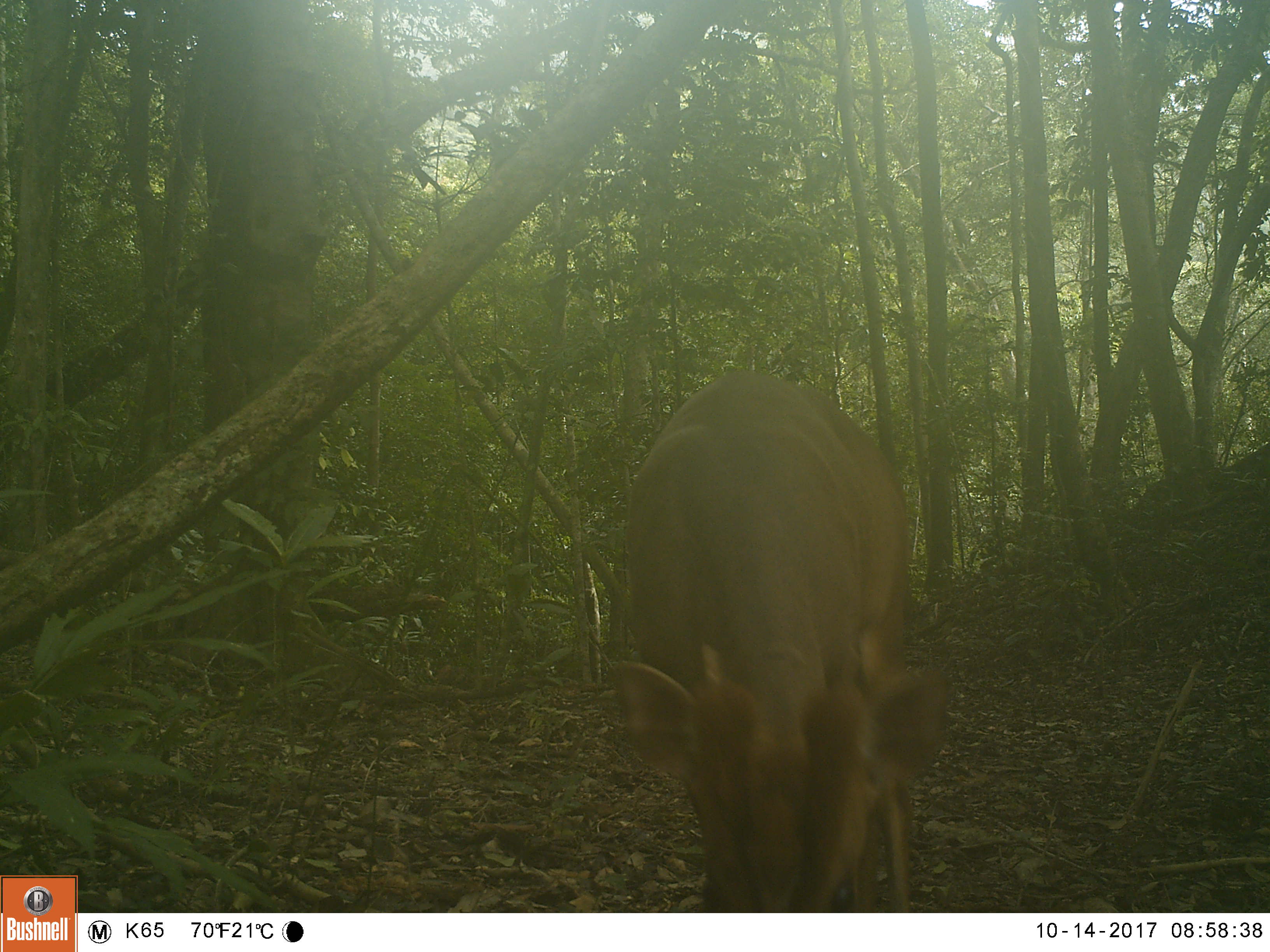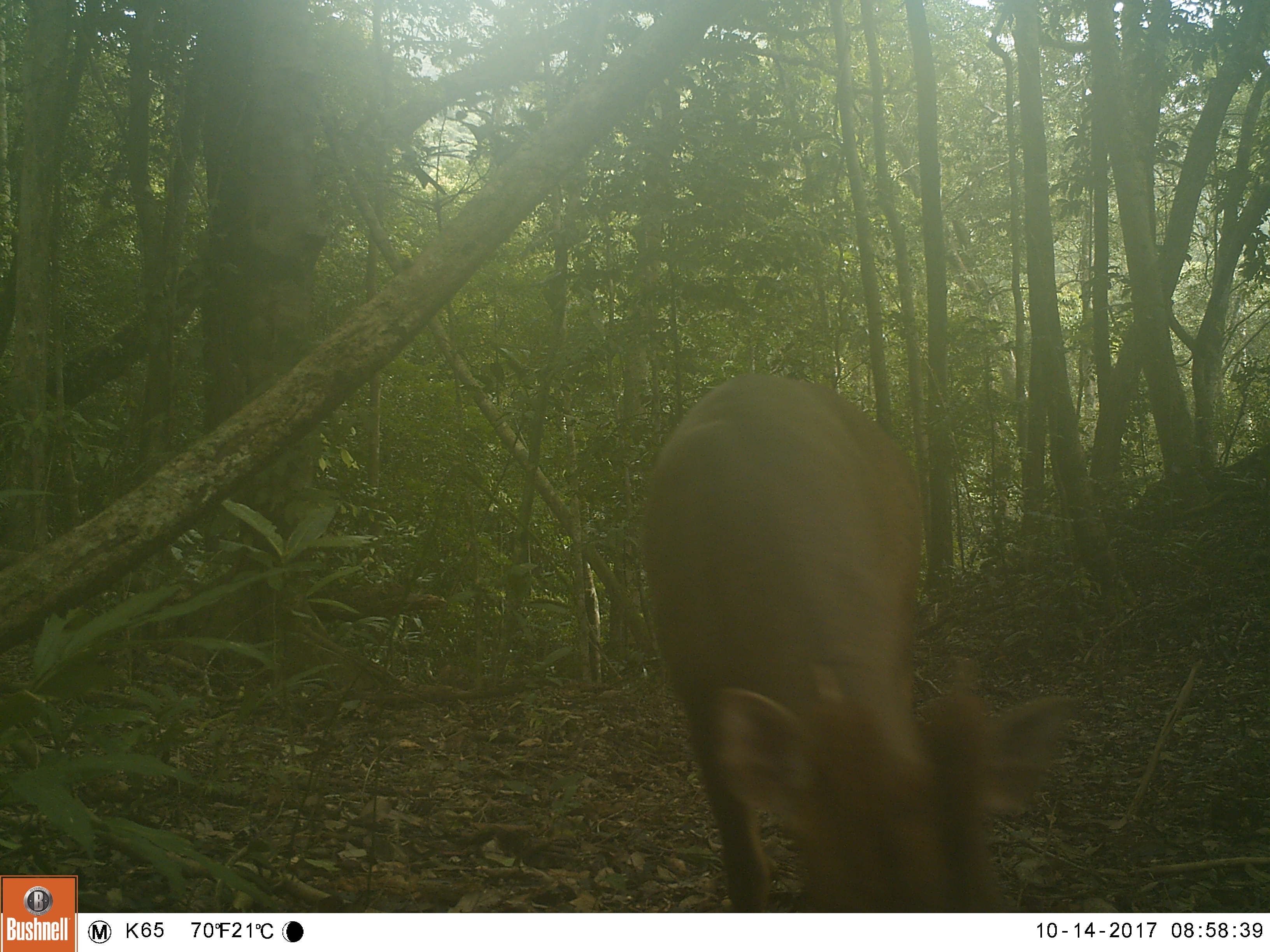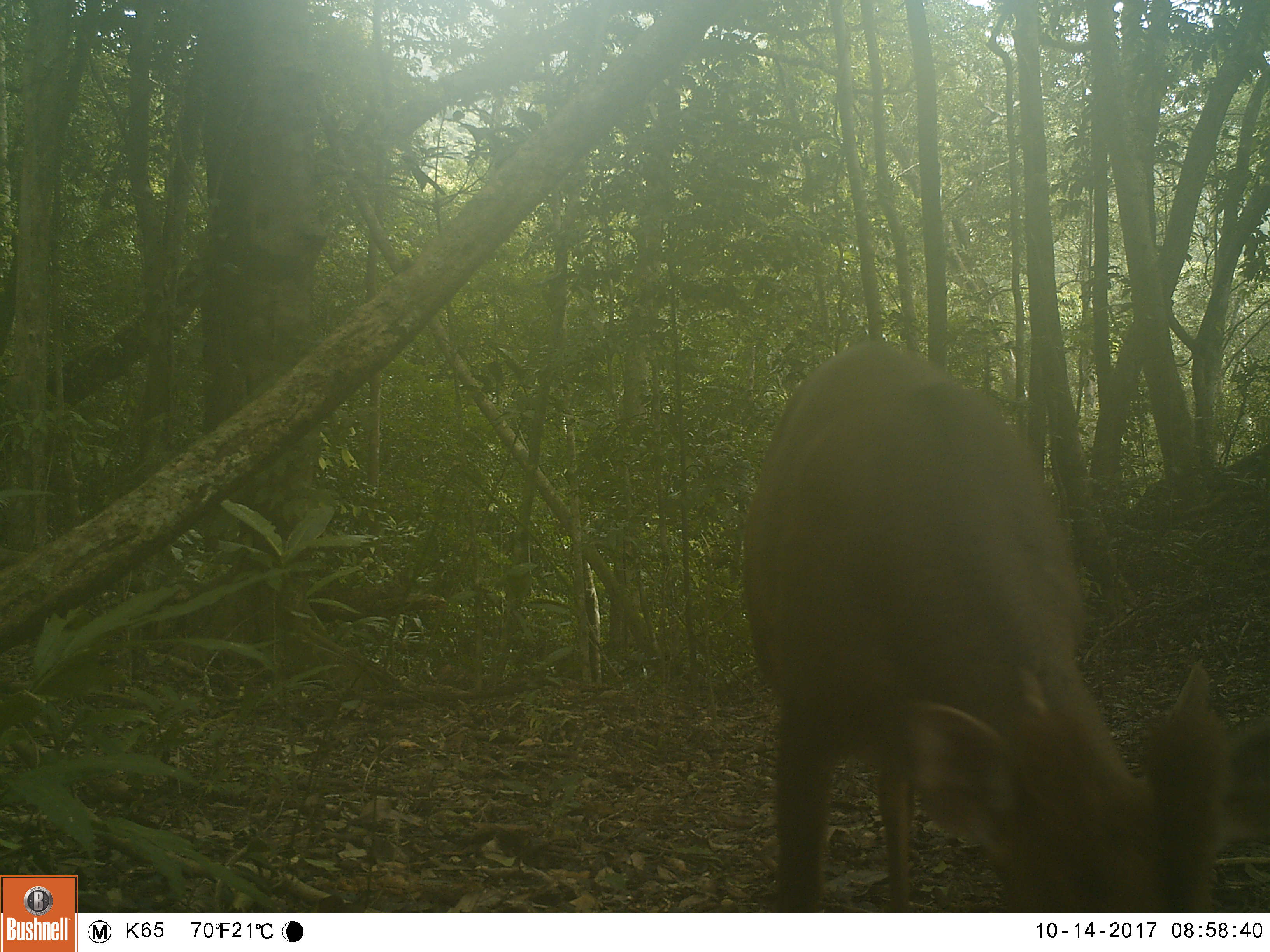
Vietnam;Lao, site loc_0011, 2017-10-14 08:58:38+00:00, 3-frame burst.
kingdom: Animalia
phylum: Chordata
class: Mammalia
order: Artiodactyla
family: Cervidae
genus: Muntiacus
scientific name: Muntiacus vuquangensis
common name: large-antlered muntjac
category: large antlered muntjac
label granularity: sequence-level